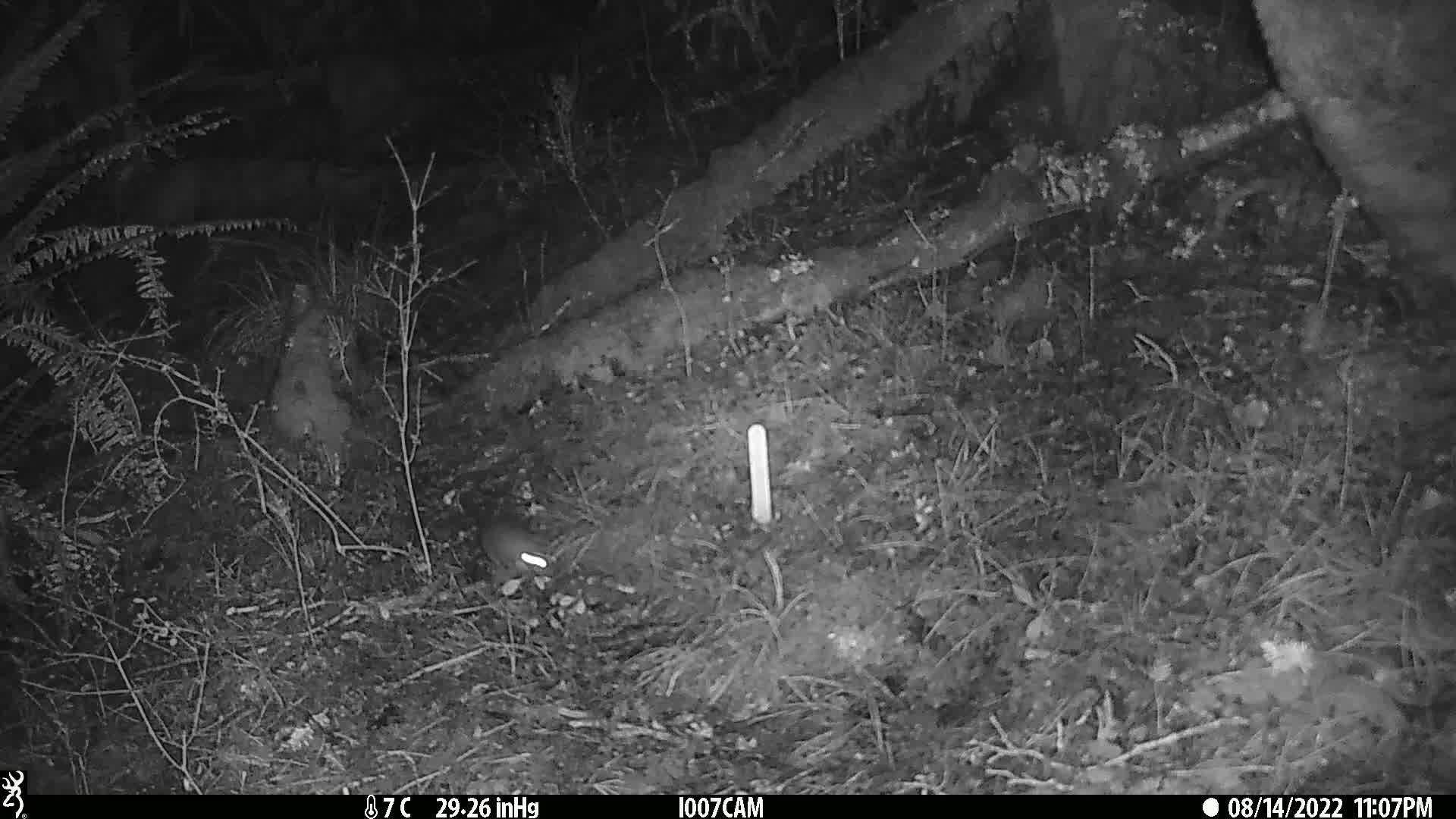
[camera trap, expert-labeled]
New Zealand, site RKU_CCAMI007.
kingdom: Animalia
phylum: Chordata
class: Mammalia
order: Rodentia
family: Muridae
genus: Rattus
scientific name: Rattus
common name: rat